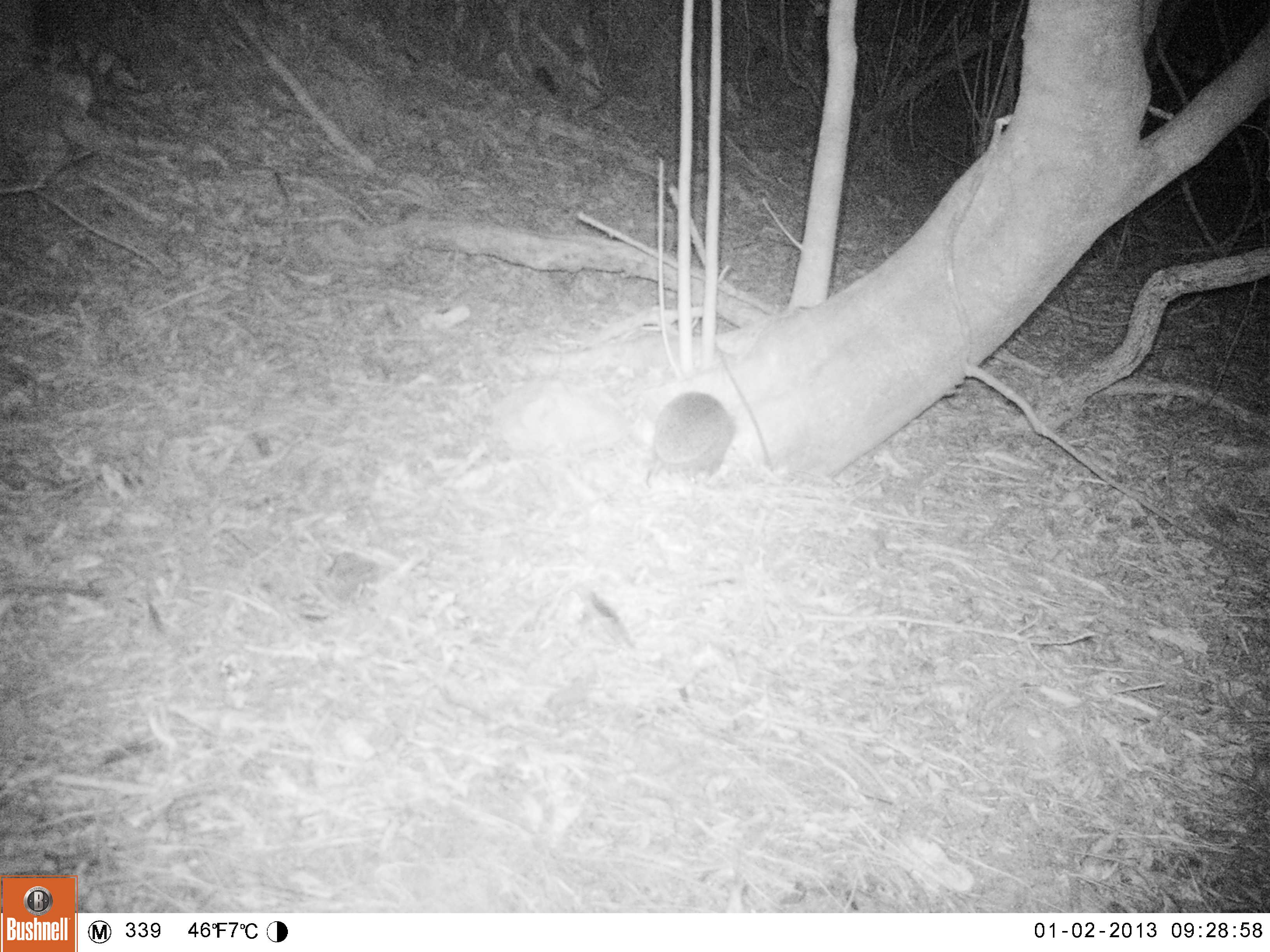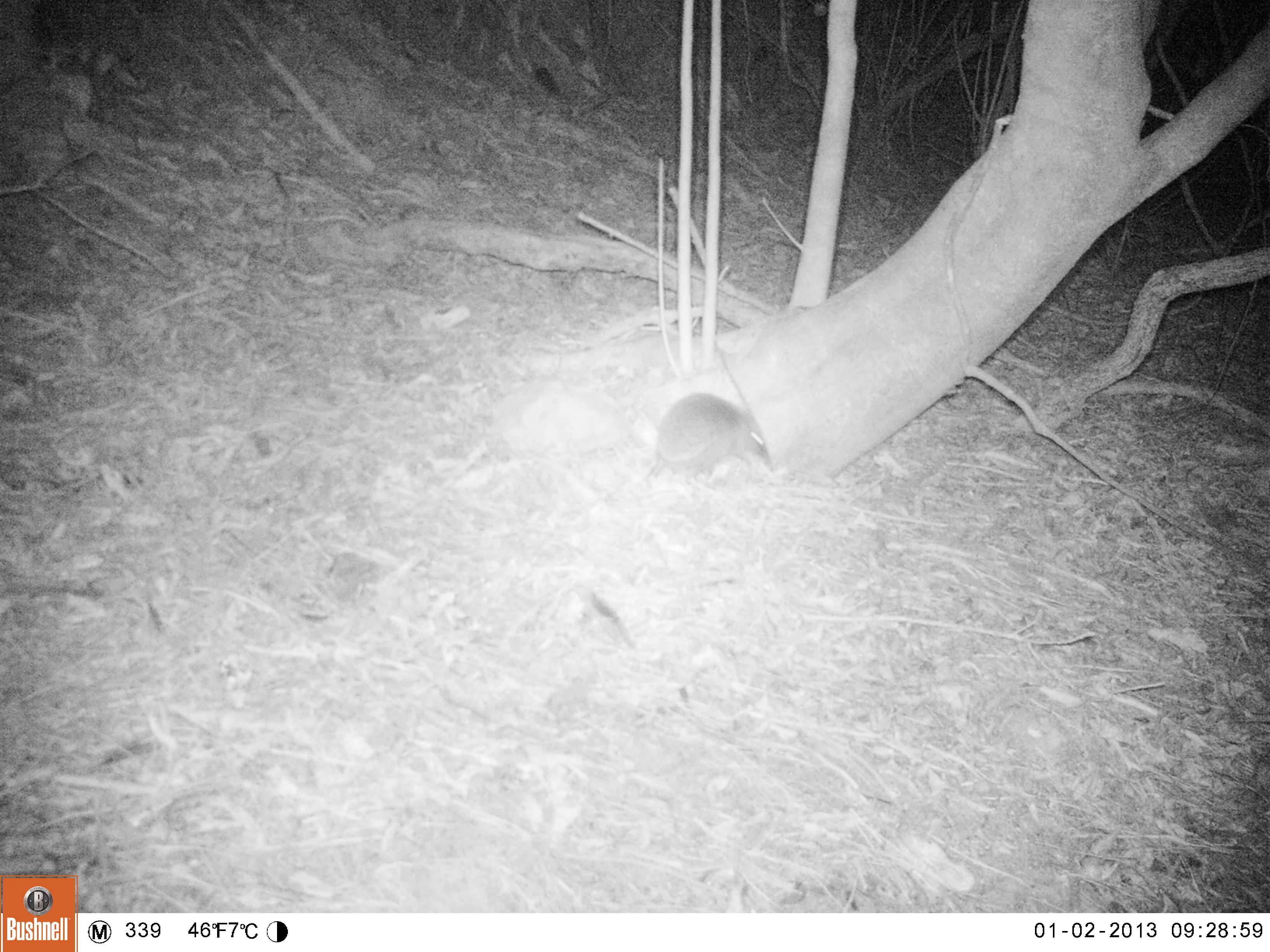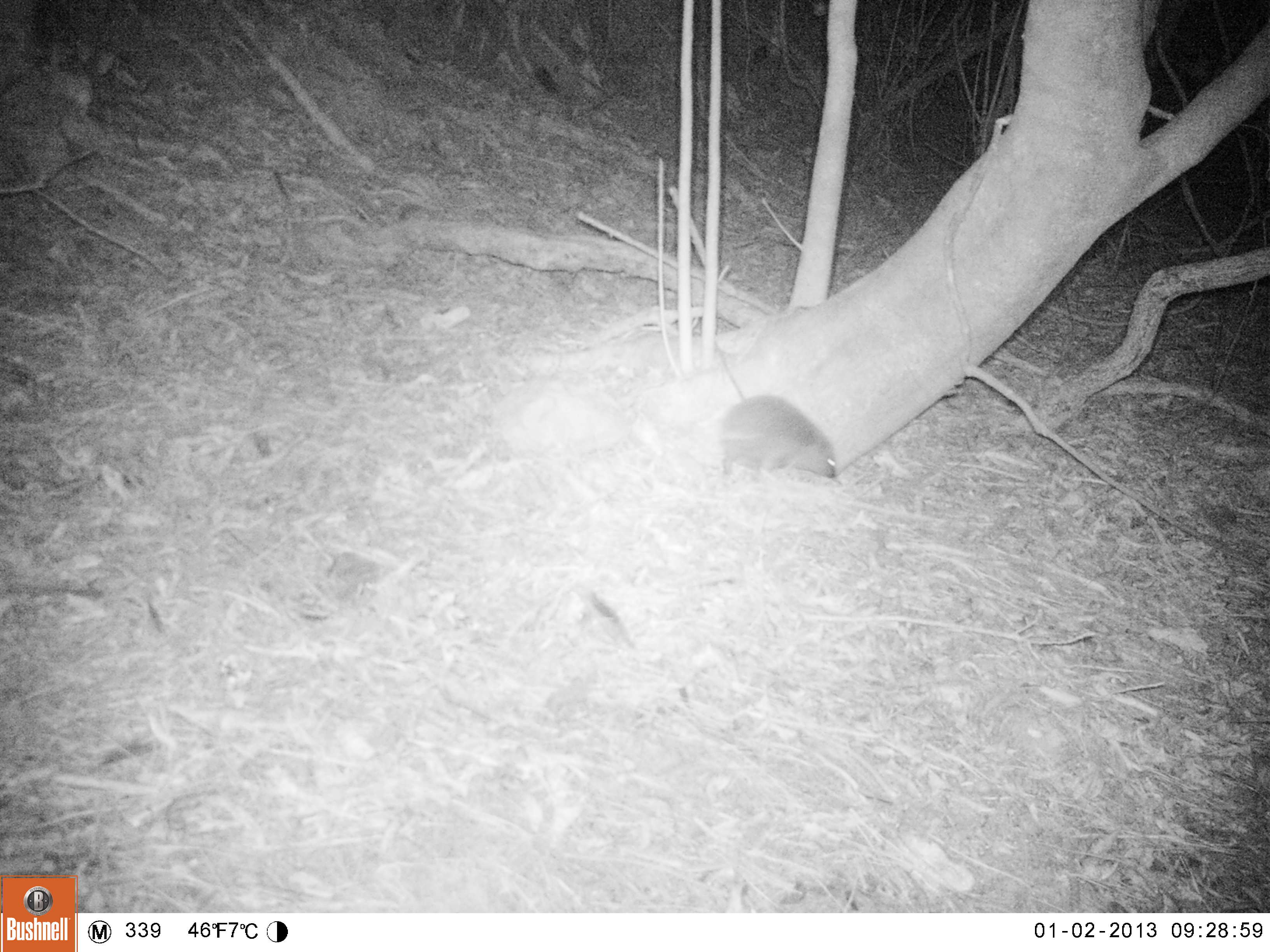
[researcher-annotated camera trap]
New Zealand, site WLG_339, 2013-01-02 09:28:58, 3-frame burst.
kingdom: Animalia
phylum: Chordata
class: Mammalia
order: Eulipotyphla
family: Erinaceidae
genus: Erinaceus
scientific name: Erinaceus europaeus europaeus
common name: european hedgehog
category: hedgehog